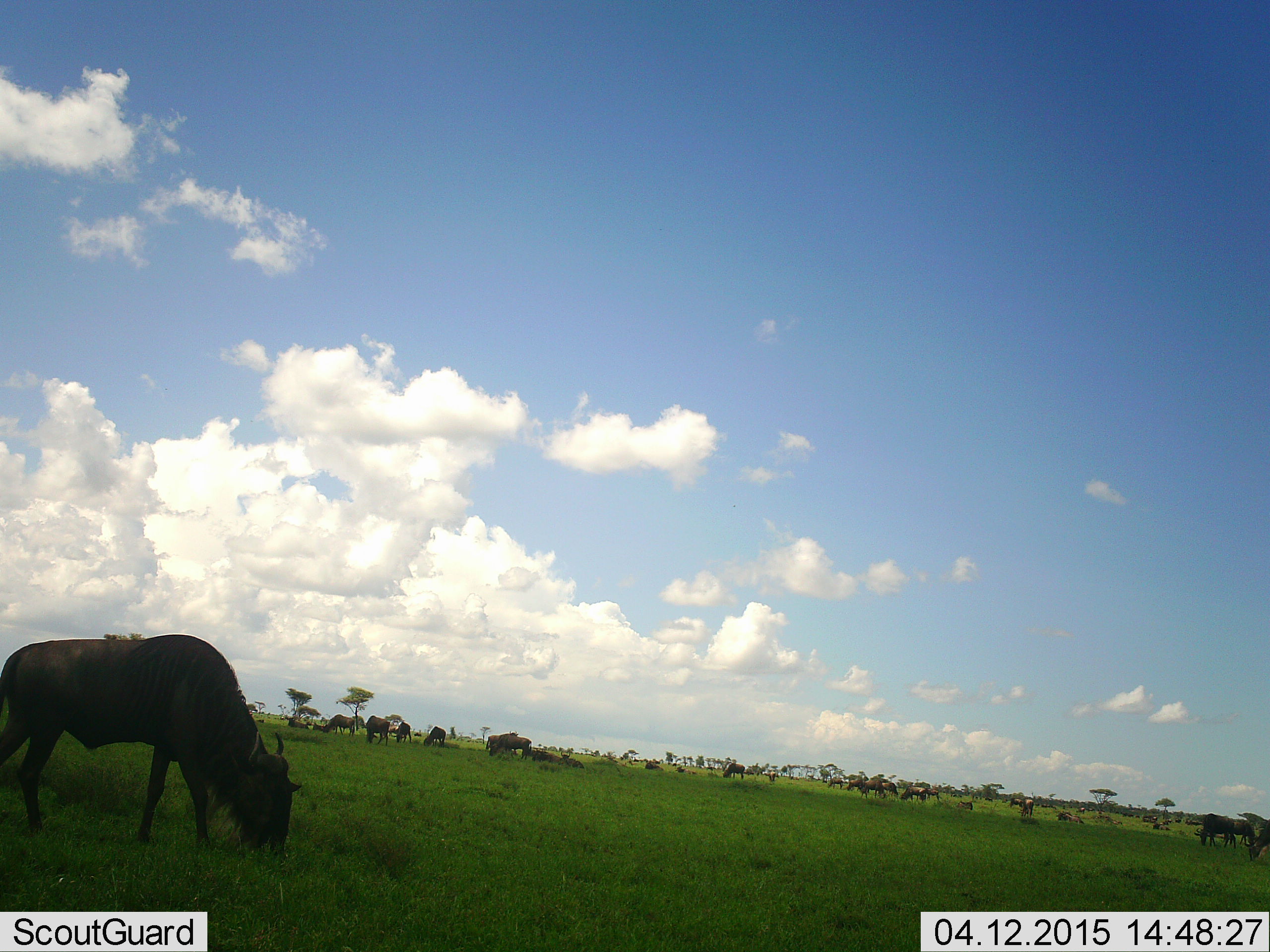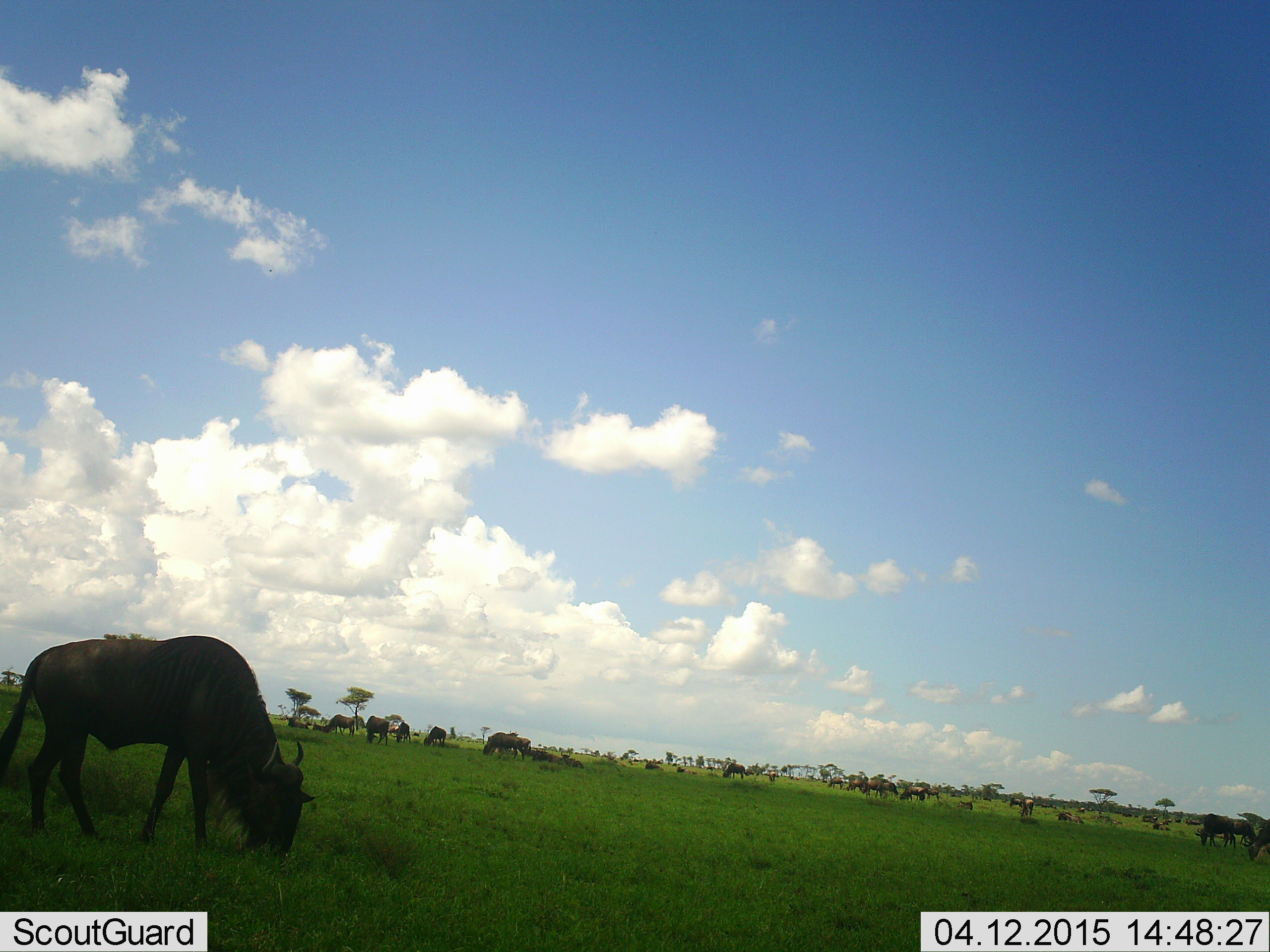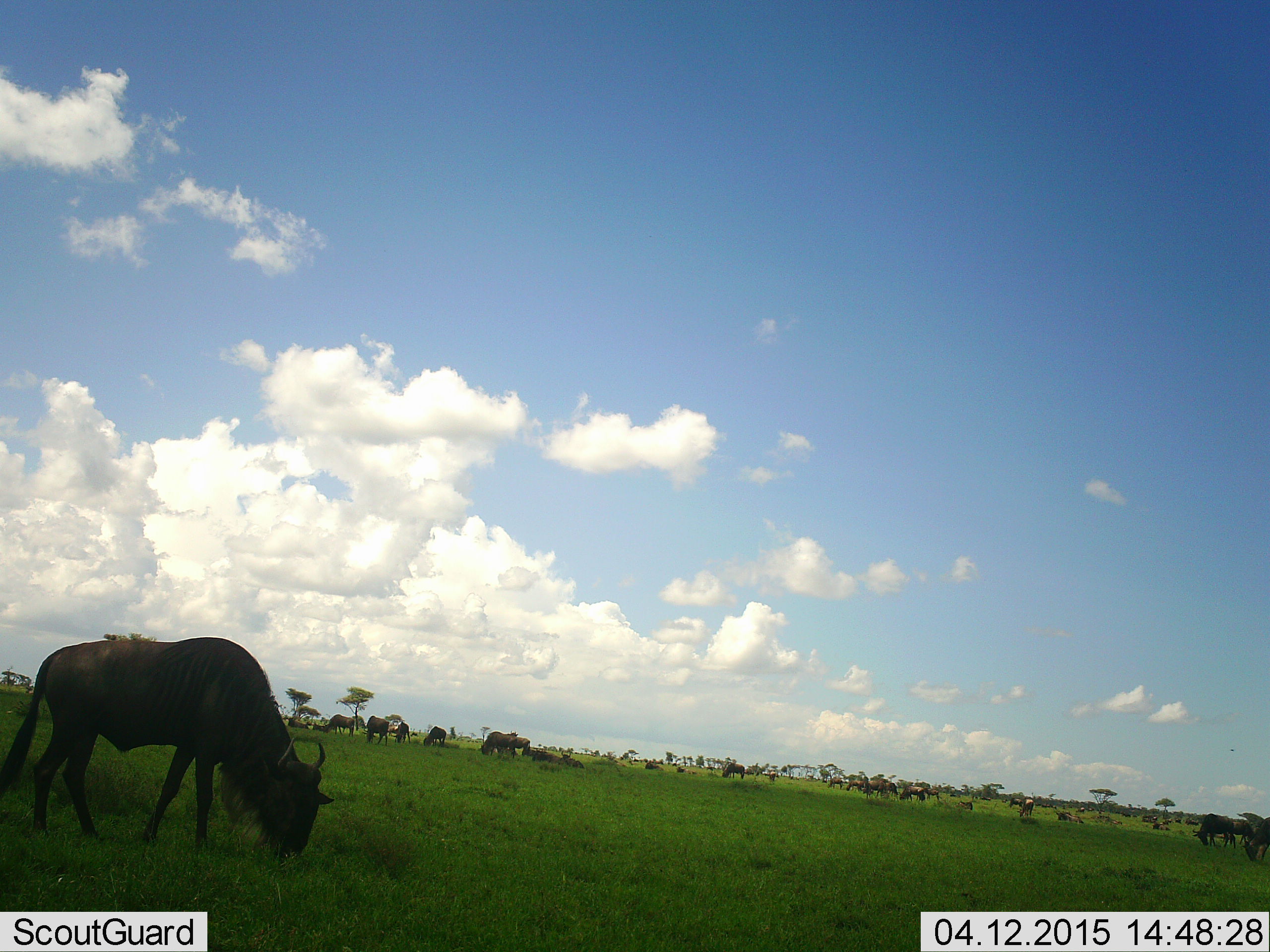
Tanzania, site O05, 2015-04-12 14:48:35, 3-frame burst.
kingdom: Animalia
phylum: Chordata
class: Mammalia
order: Artiodactyla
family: Bovidae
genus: Connochaetes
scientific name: Connochaetes taurinus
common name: blue wildebeest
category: wildebeest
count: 11-50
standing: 40%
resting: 10%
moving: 30%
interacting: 0%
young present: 0%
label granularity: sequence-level